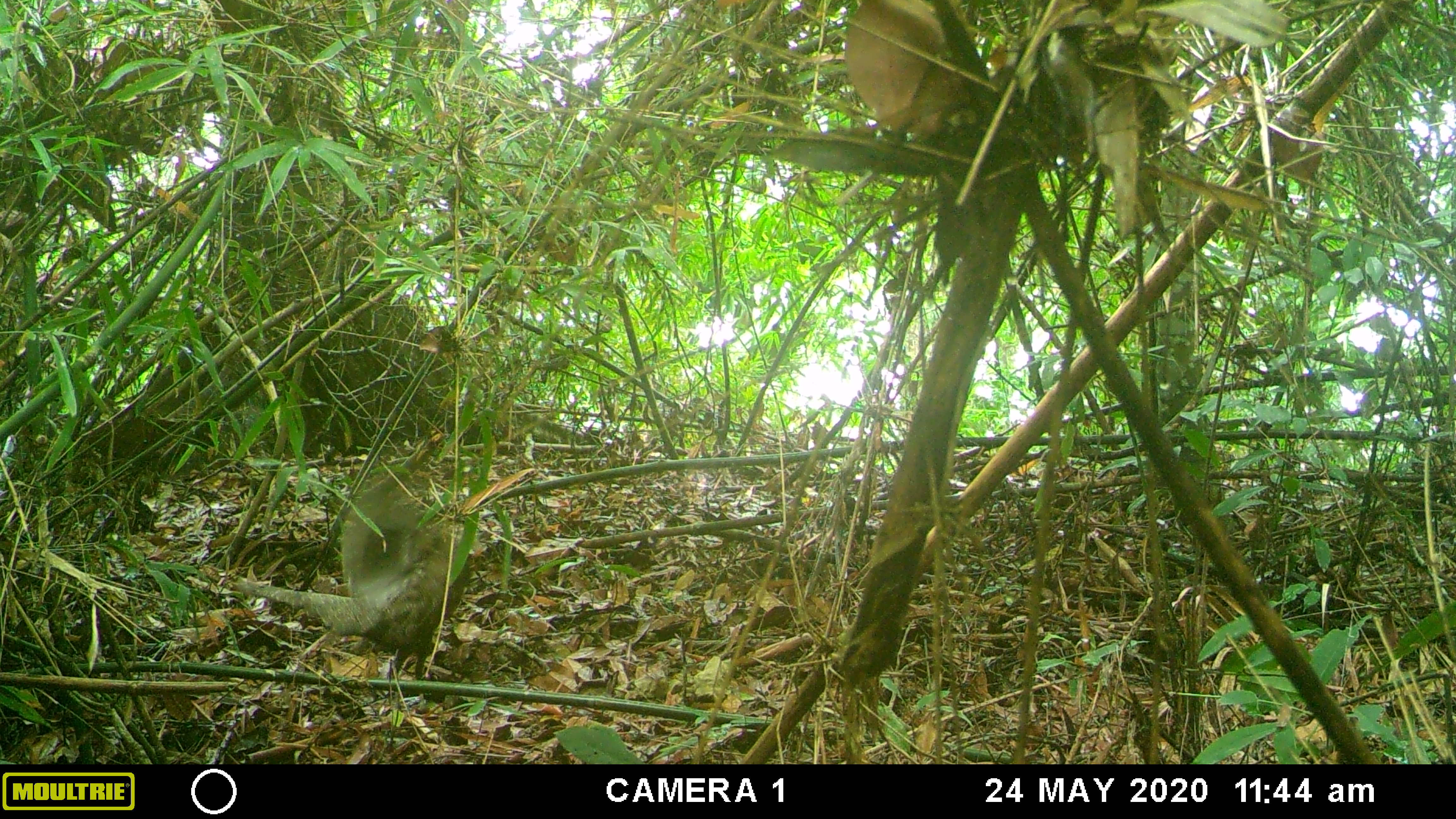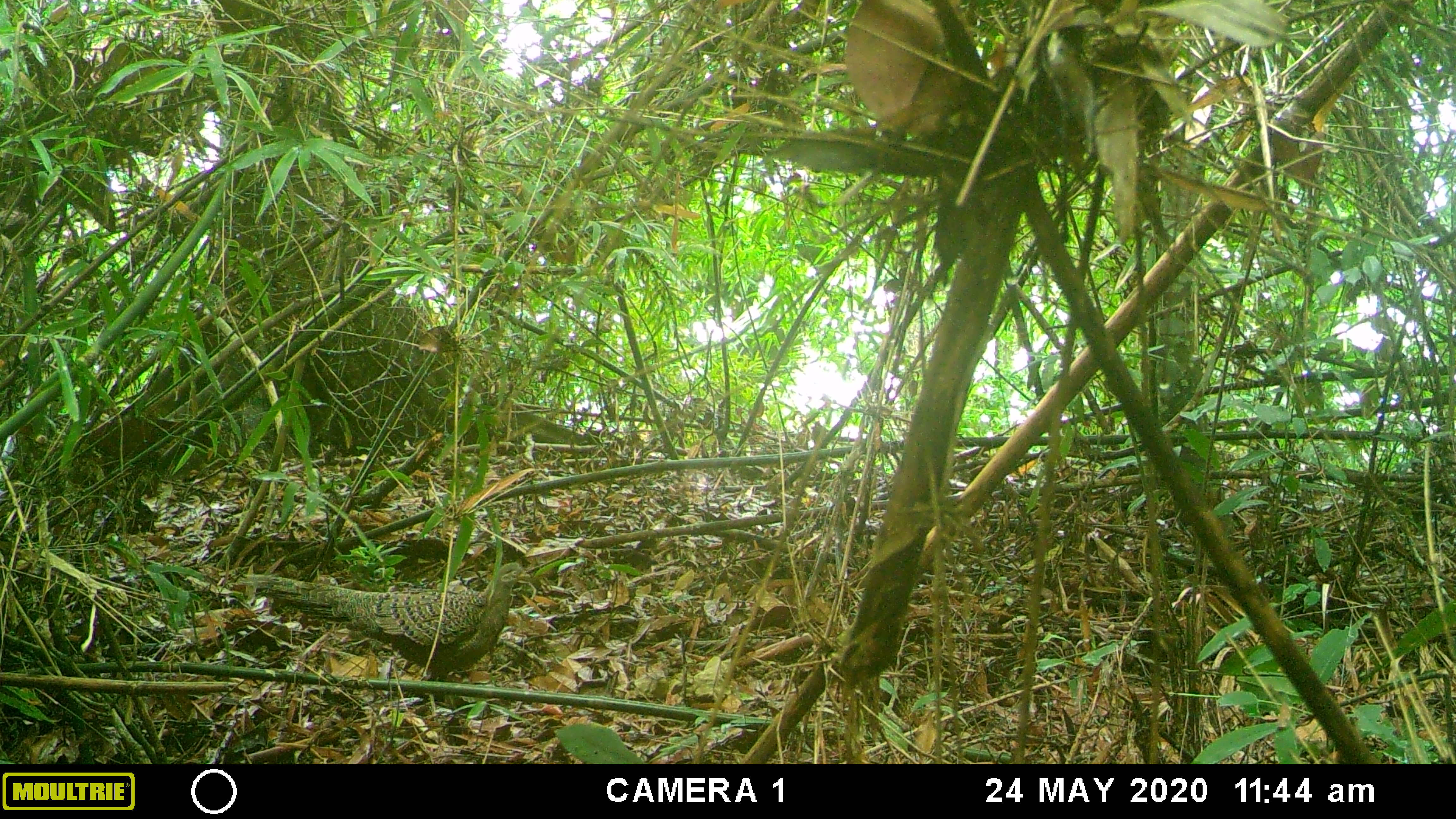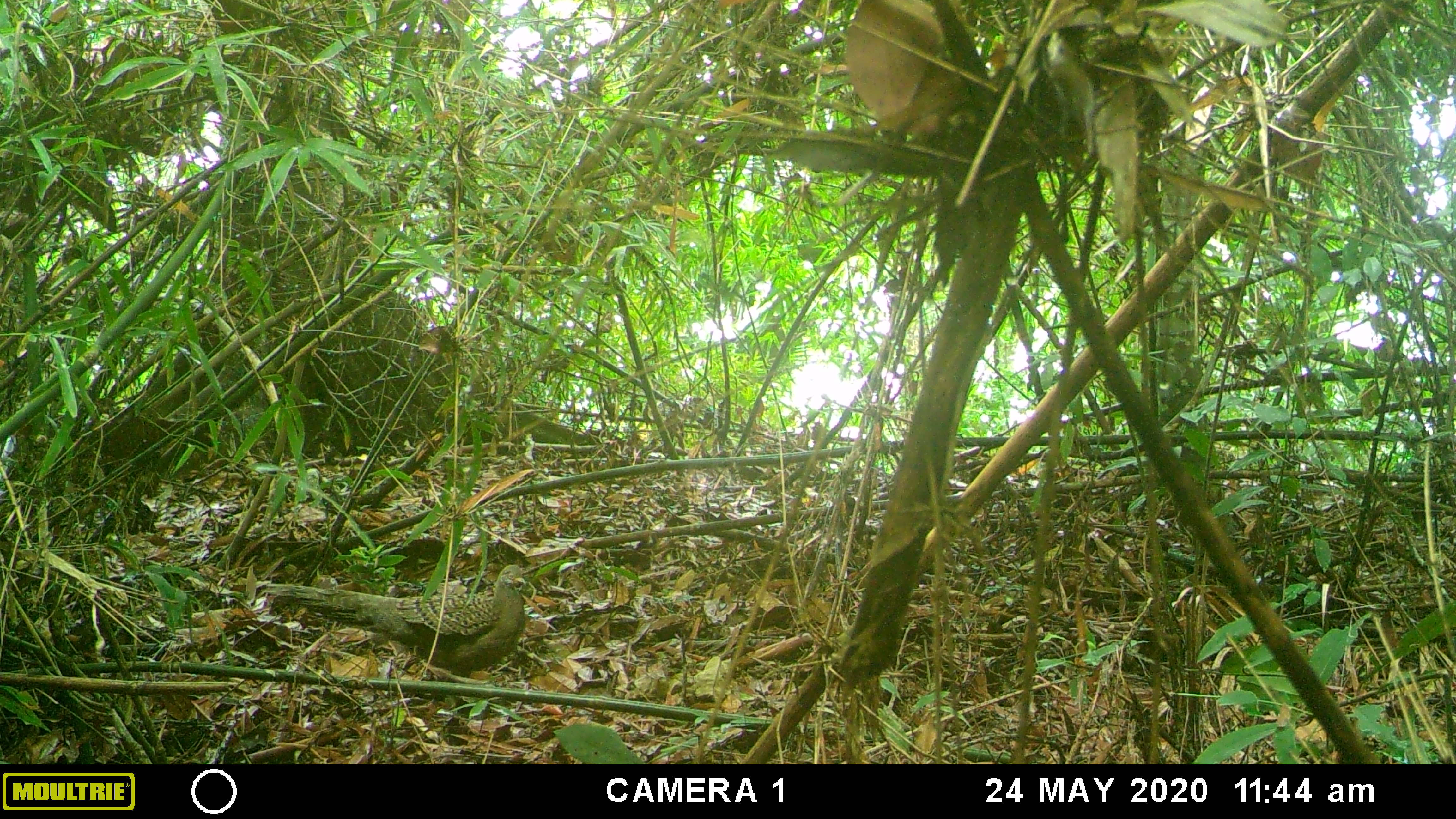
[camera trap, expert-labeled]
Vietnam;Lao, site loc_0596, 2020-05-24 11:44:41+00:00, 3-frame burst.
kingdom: Animalia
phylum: Chordata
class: Aves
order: Galliformes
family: Phasianidae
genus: Polyplectron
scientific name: Polyplectron bicalcaratum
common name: gray peacock-pheasant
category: grey peacock pheasant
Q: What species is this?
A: Grey peacock pheasant (gray peacock-pheasant) (Polyplectron bicalcaratum).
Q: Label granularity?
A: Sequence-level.